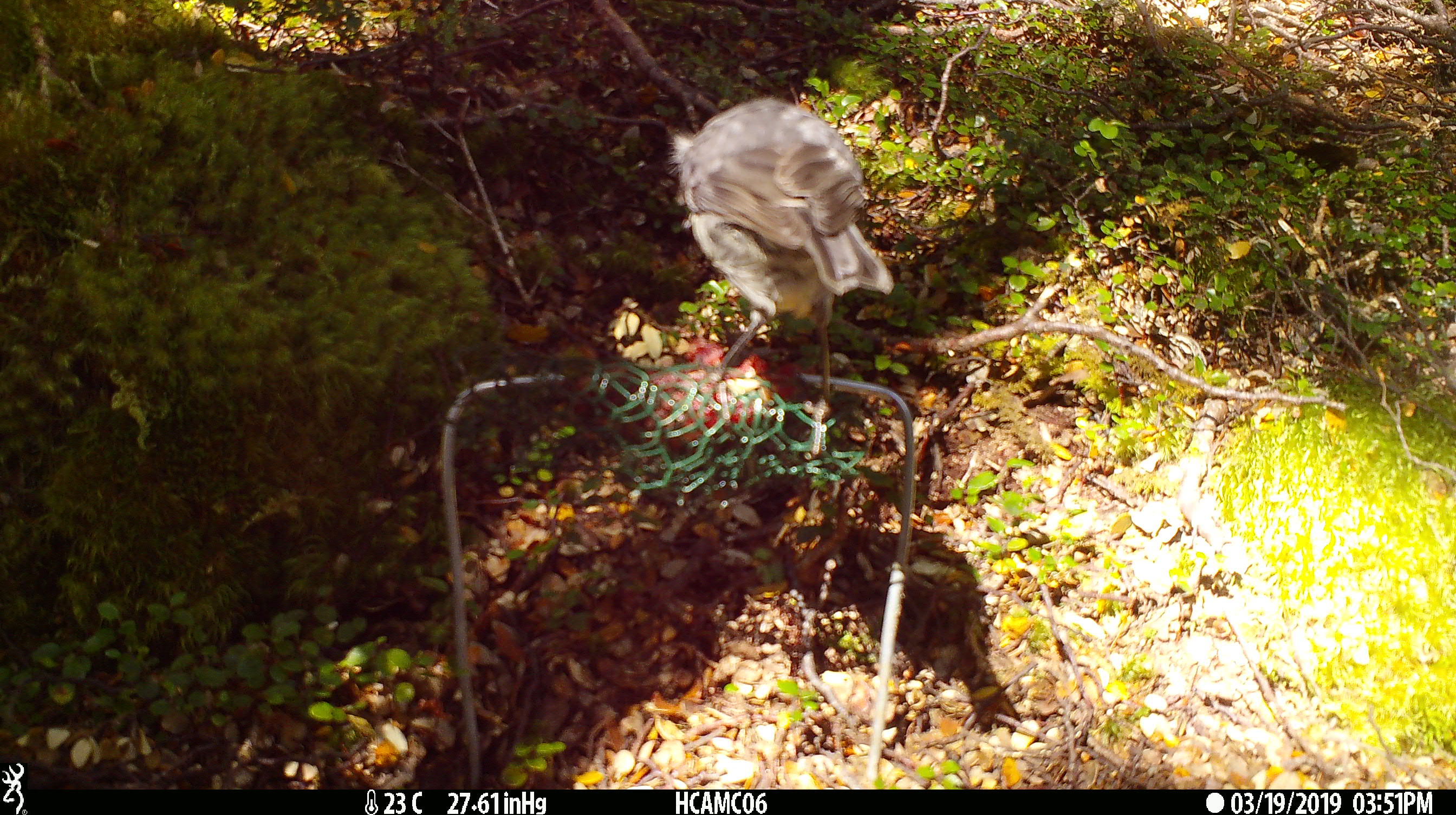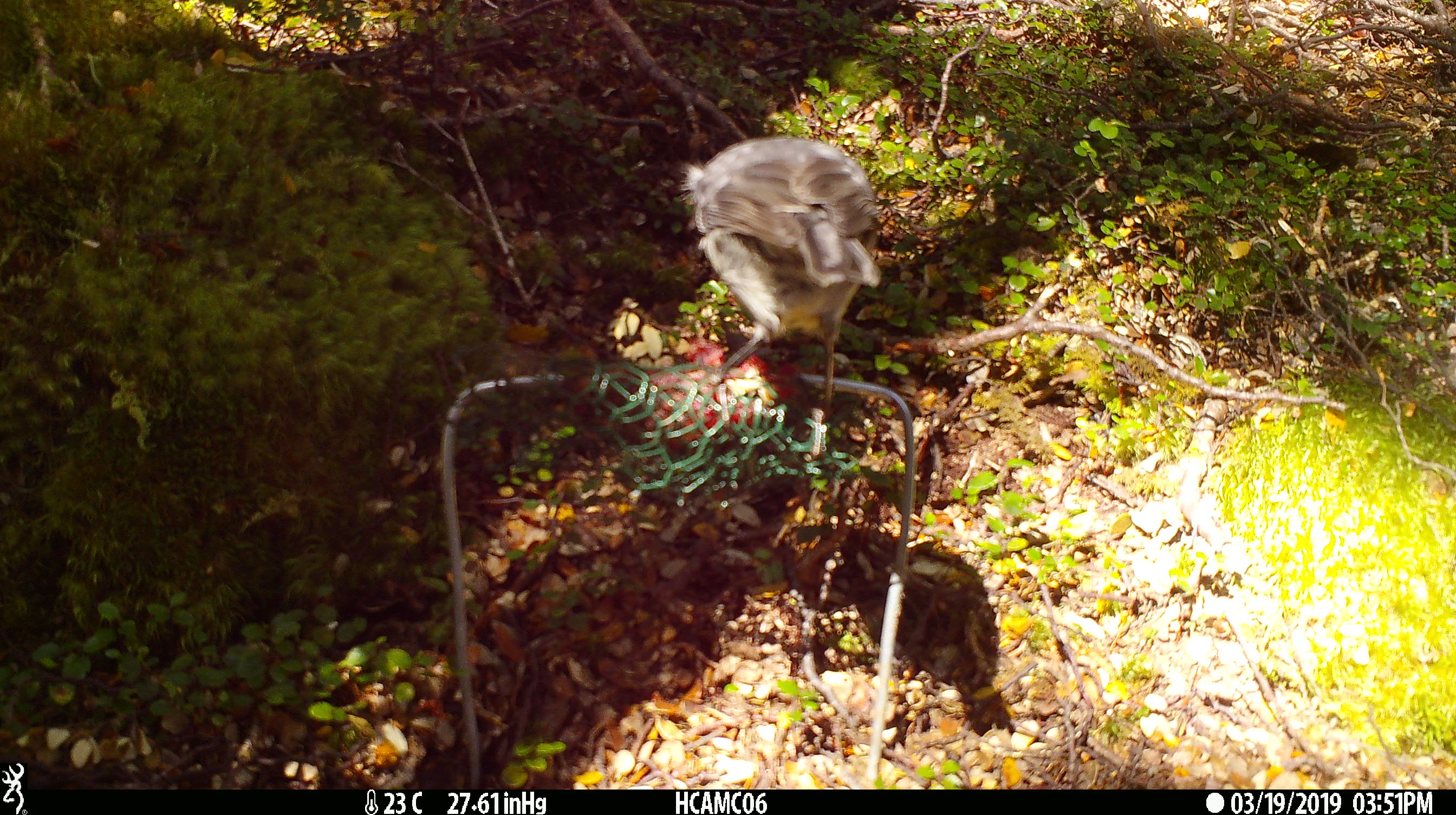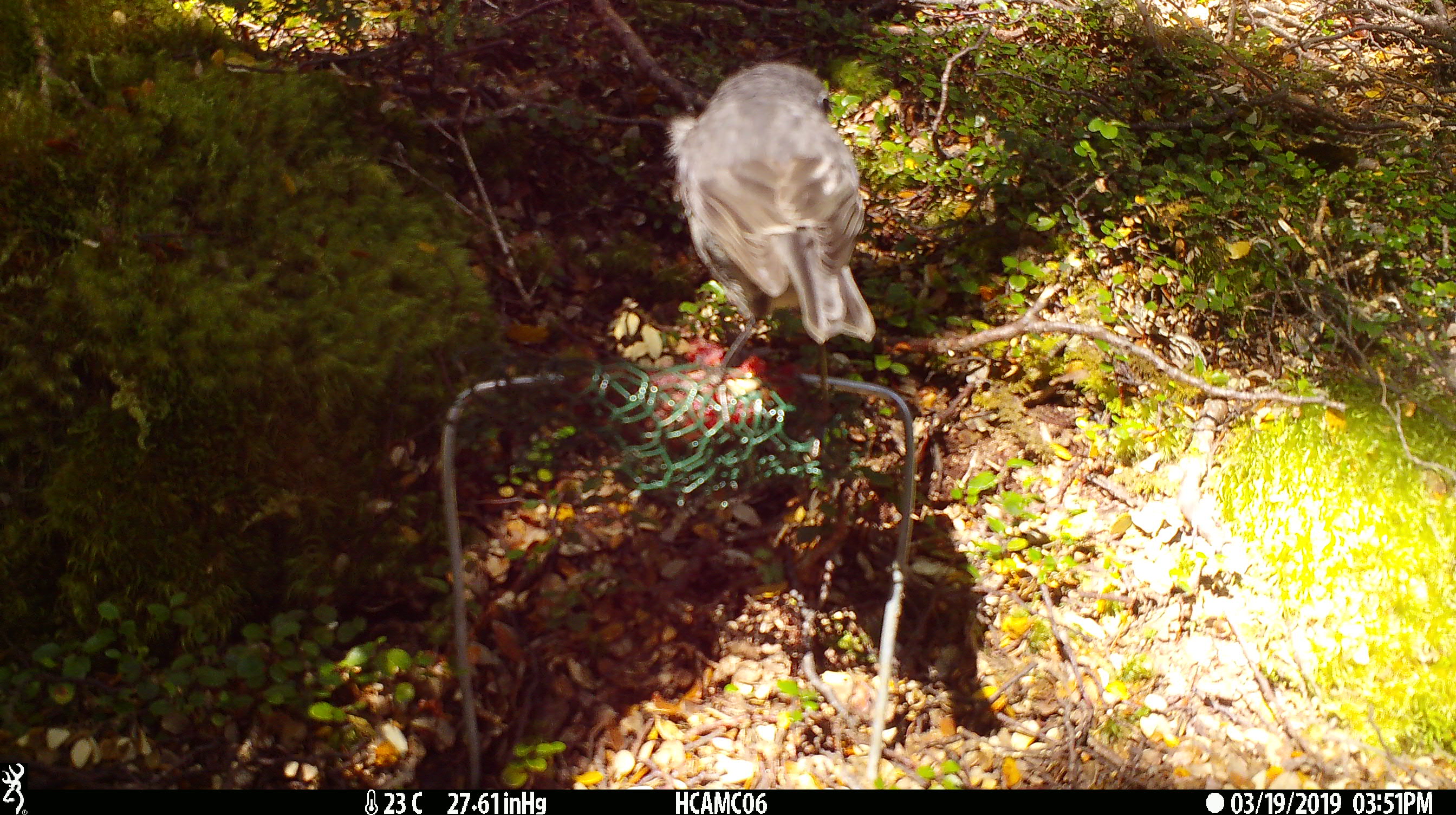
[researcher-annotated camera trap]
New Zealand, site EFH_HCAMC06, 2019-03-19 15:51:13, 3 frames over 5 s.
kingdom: Animalia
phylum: Chordata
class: Aves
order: Passeriformes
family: Petroicidae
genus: Petroica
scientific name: Petroica australis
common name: new zealand robin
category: robin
Robin (new zealand robin) (Petroica australis).